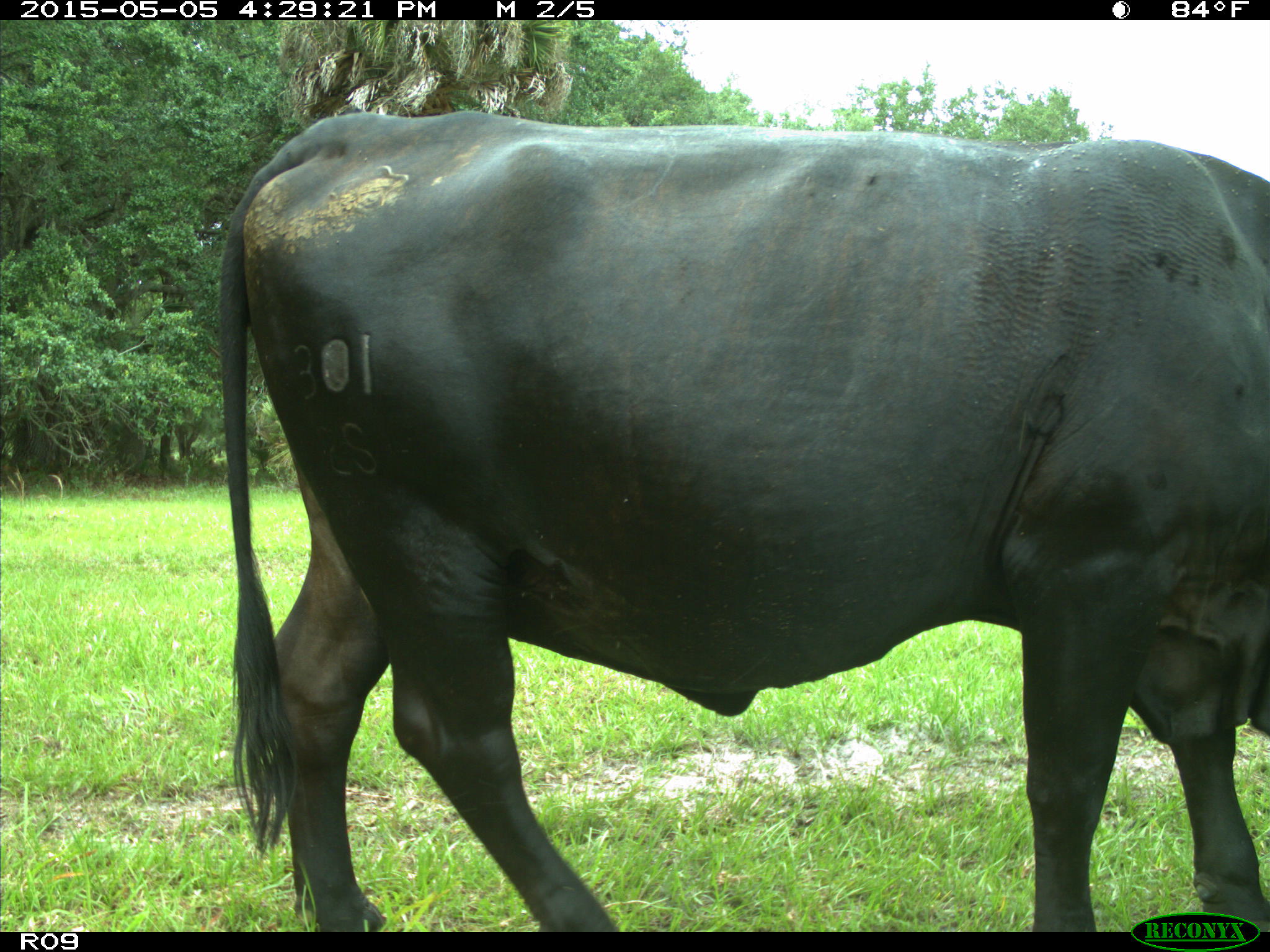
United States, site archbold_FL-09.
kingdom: Animalia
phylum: Chordata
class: Mammalia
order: Artiodactyla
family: Bovidae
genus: Bos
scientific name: Bos taurus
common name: domestic cow